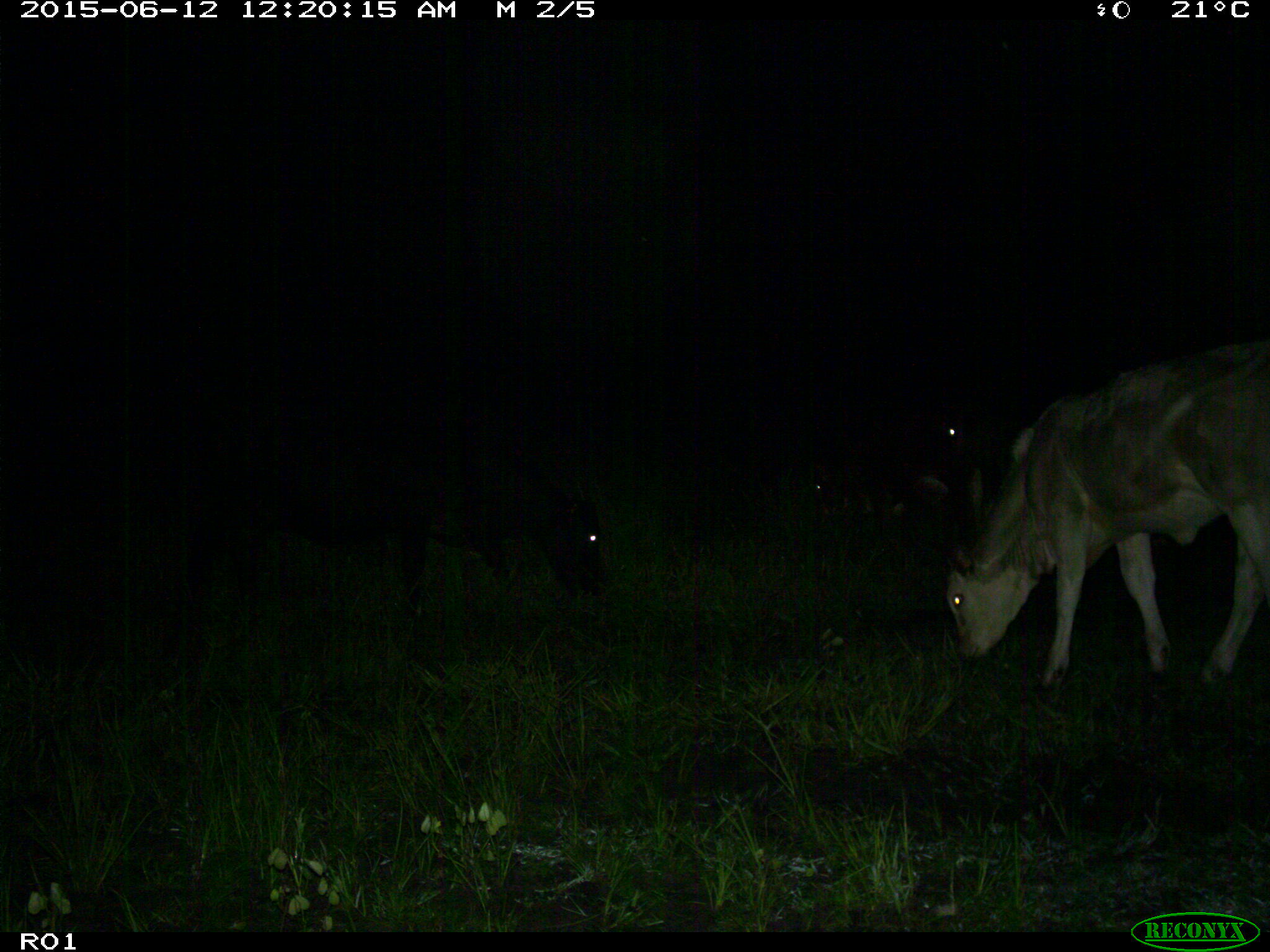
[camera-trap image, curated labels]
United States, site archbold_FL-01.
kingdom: Animalia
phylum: Chordata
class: Mammalia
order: Artiodactyla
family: Bovidae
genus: Bos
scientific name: Bos taurus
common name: domestic cow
Bos taurus (domestic cow).